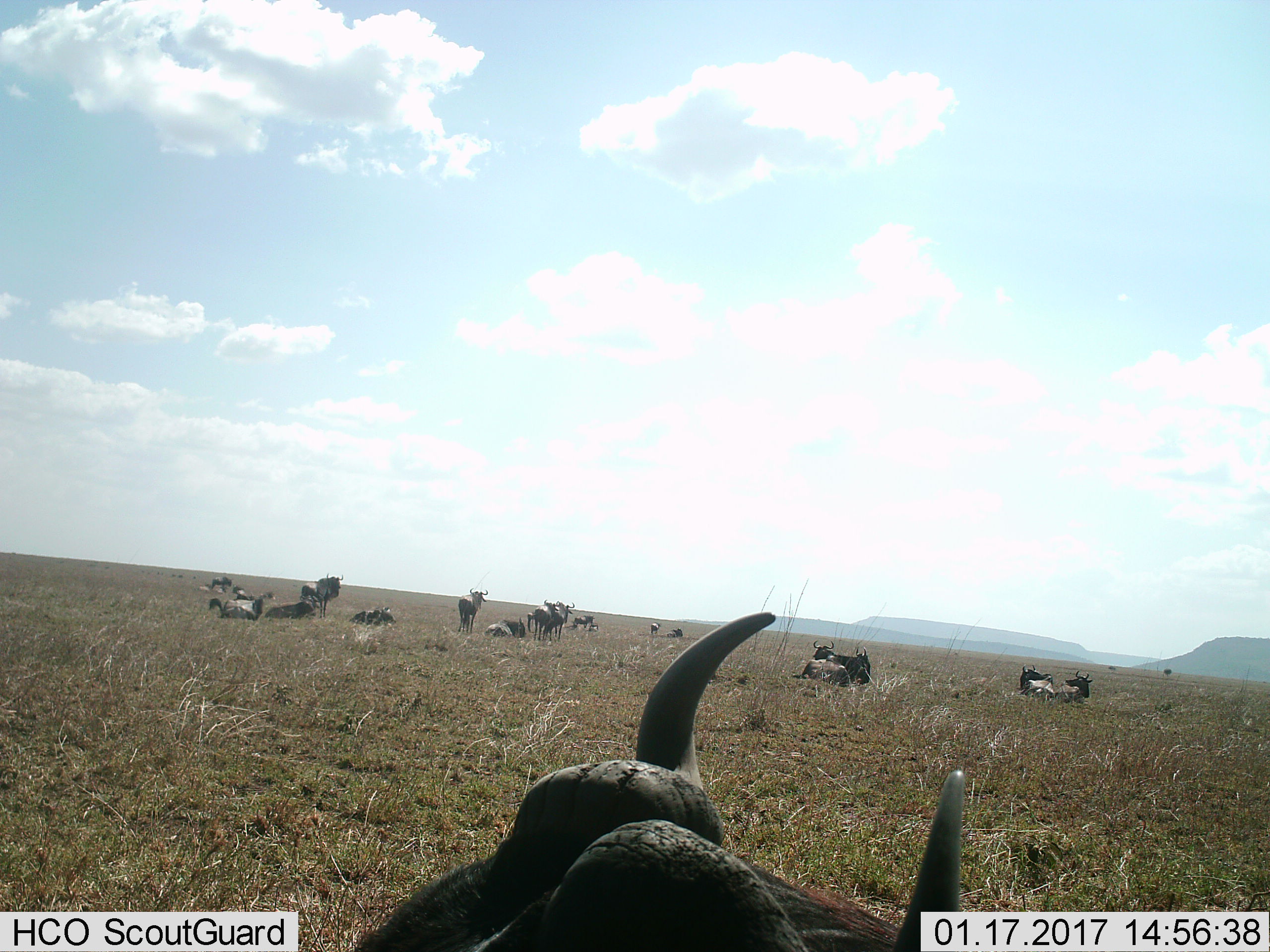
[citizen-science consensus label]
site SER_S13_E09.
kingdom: Animalia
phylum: Chordata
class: Mammalia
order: Artiodactyla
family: Bovidae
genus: Connochaetes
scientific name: Connochaetes taurinus taurinus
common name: blue wildebeest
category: wildebeestblue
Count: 11-50.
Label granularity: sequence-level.